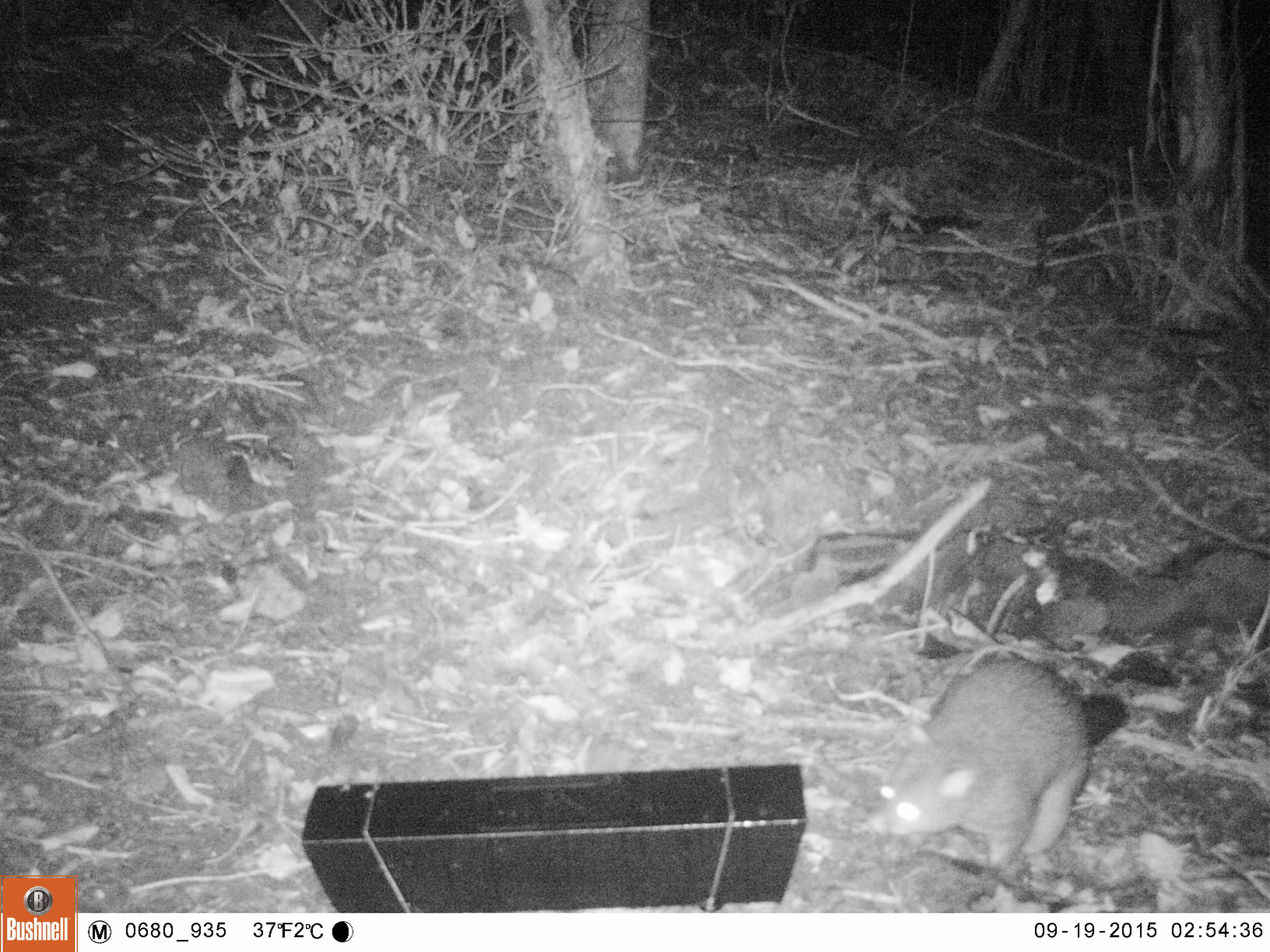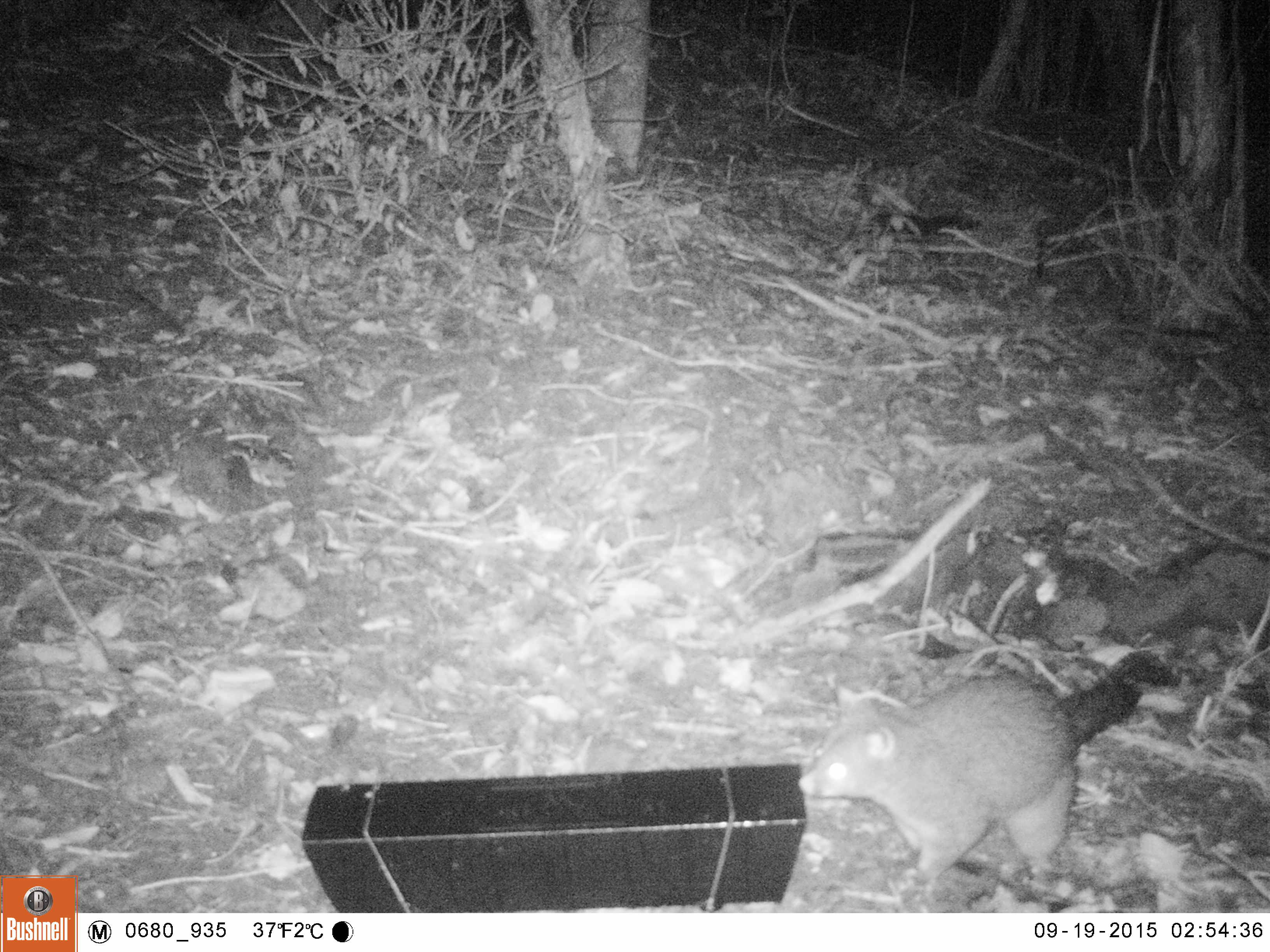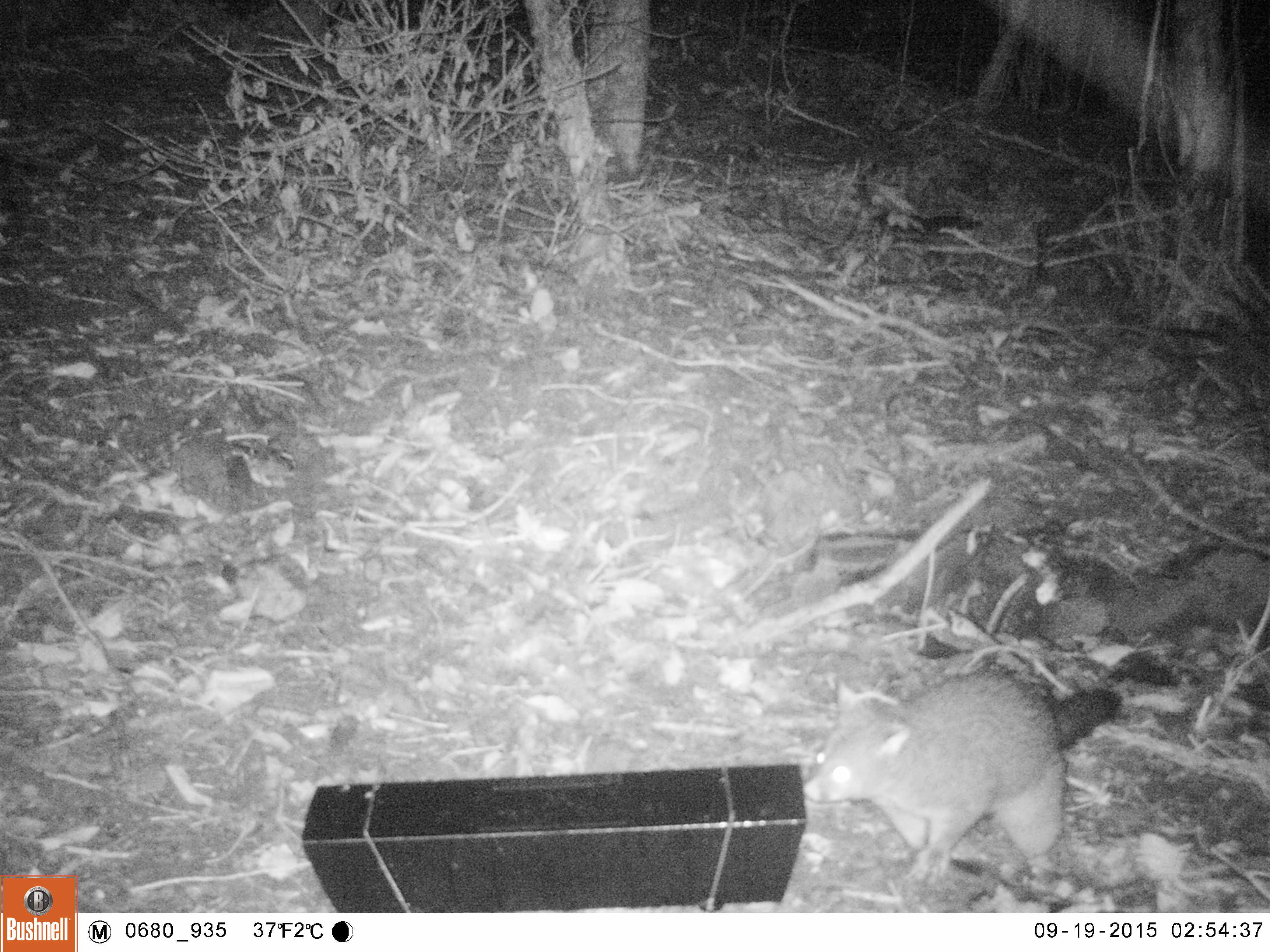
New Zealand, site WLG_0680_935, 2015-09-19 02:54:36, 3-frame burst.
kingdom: Animalia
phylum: Chordata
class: Mammalia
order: Diprotodontia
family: Phalangeridae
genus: Trichosurus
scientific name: Trichosurus vulpecula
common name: common brushtail possum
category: possum